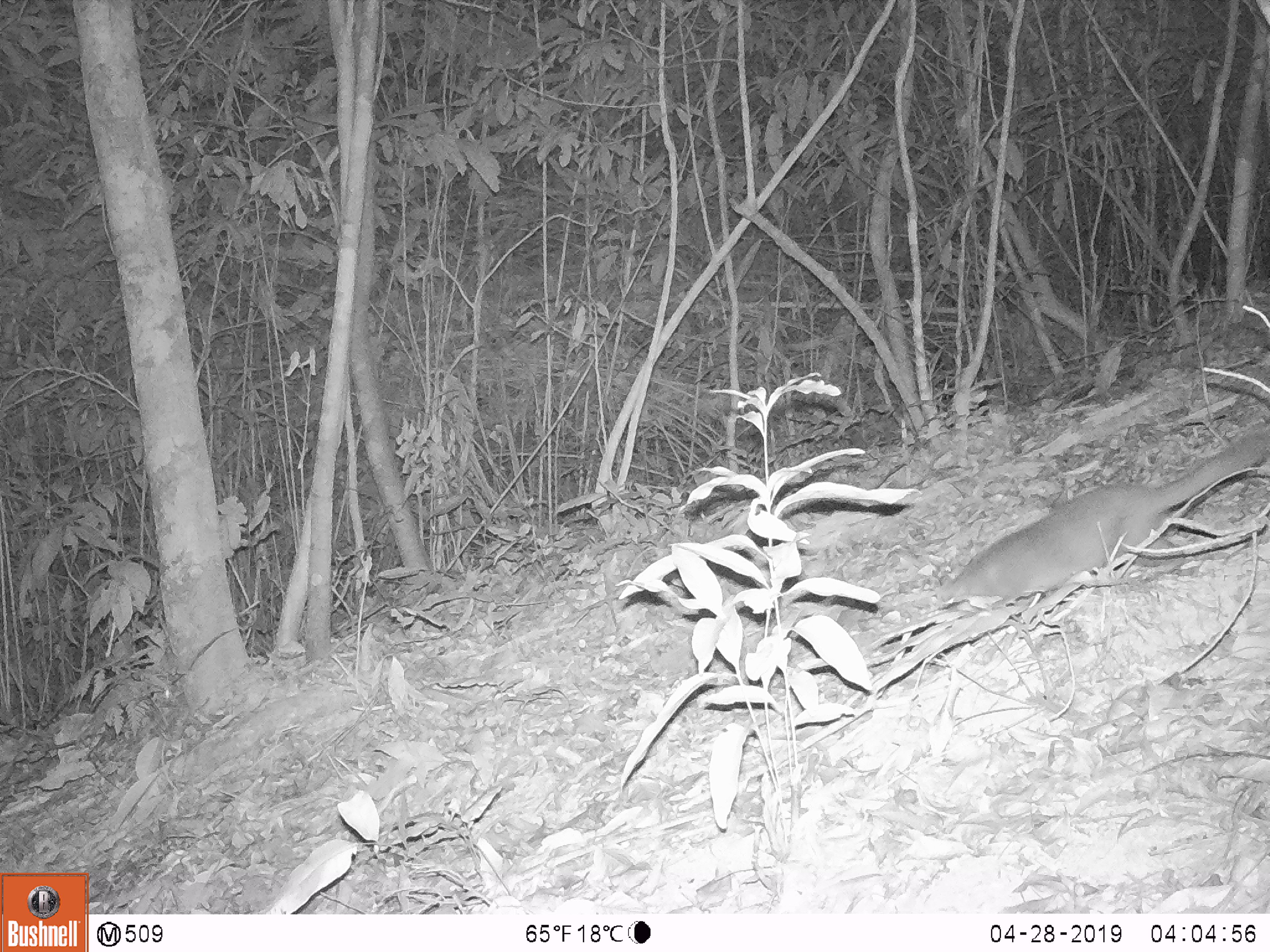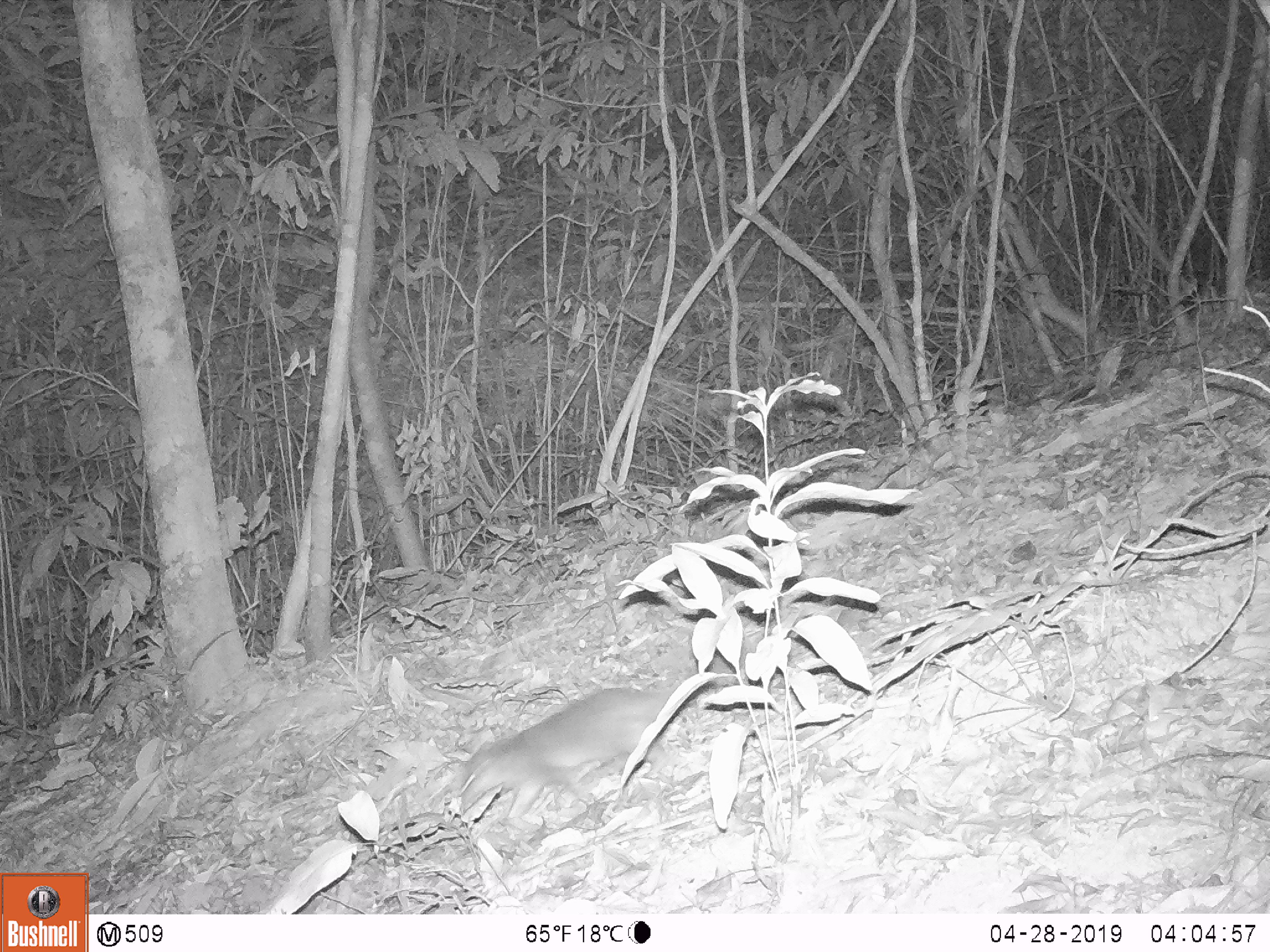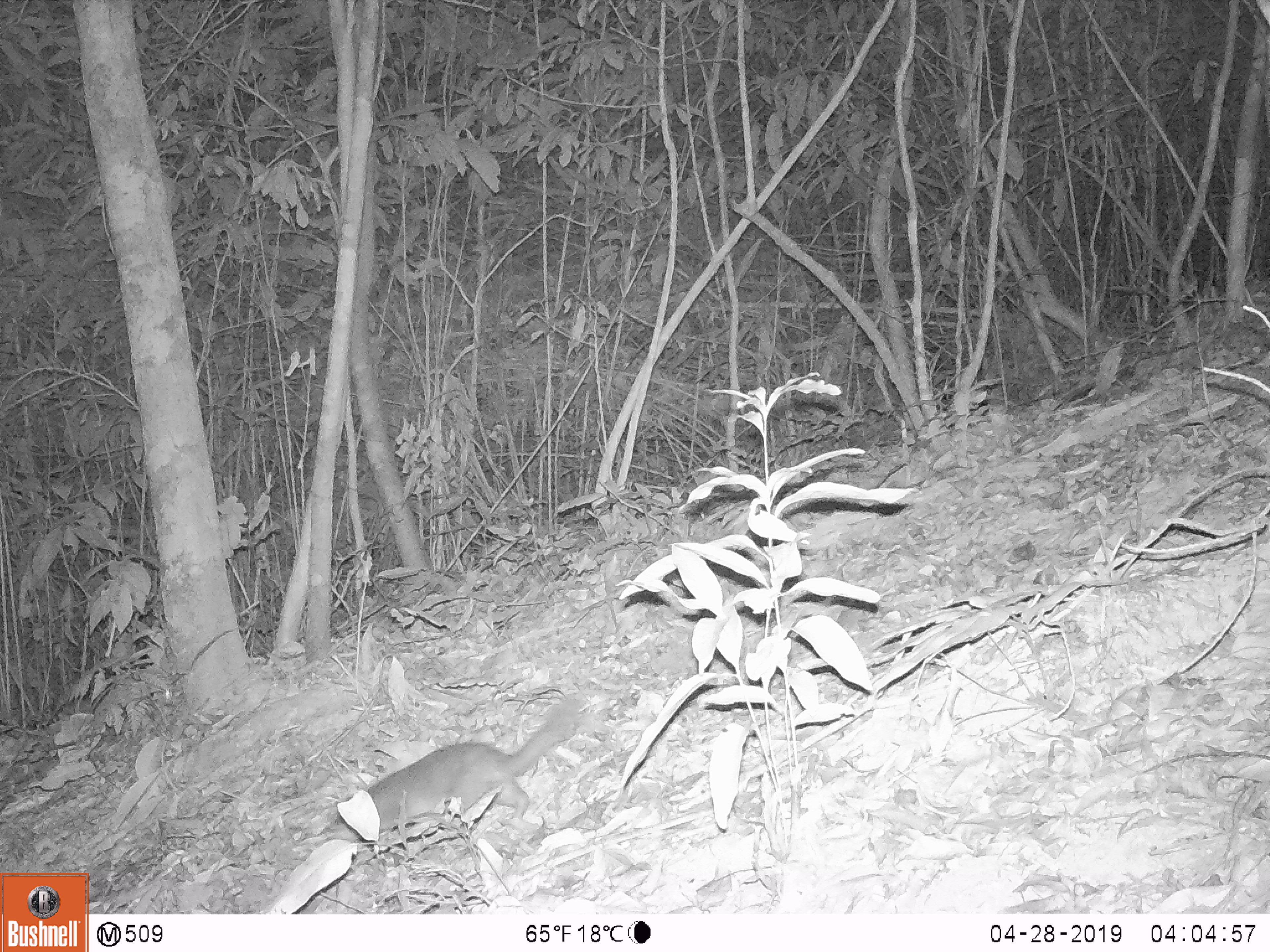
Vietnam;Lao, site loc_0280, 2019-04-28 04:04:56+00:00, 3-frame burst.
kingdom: Animalia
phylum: Chordata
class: Mammalia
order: Carnivora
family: Mustelidae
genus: Melogale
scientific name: Melogale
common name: ferret badger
Ferret badger (Melogale). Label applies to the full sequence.